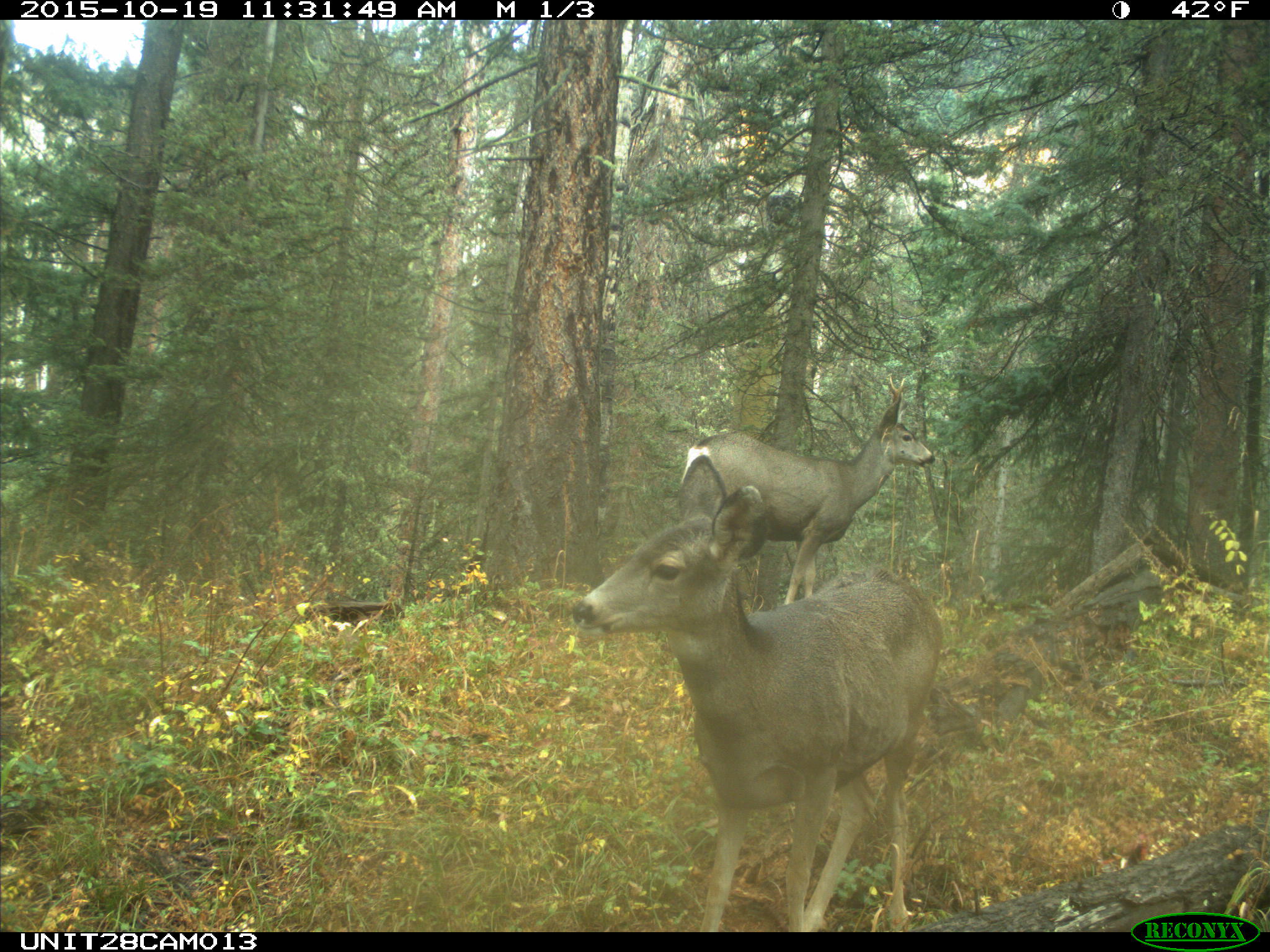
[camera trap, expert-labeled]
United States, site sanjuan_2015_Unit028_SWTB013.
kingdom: Animalia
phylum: Chordata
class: Mammalia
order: Artiodactyla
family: Cervidae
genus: Odocoileus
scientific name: Odocoileus hemionus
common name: mule deer